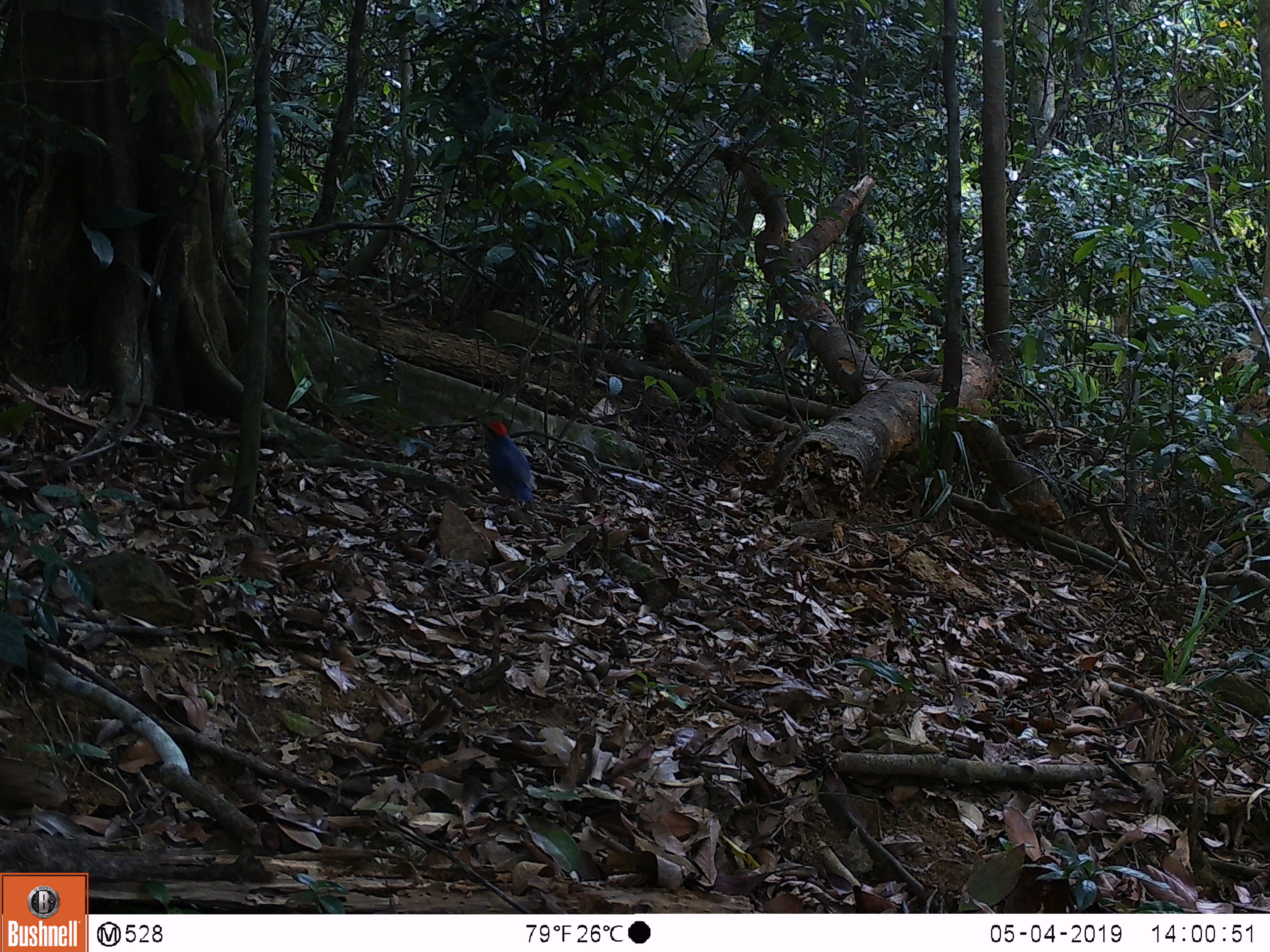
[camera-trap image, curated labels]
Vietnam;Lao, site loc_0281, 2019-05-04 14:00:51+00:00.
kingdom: Animalia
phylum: Chordata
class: Aves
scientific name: Aves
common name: bird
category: unidentified bird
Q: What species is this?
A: Unidentified bird (bird) (Aves).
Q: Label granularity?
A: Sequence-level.